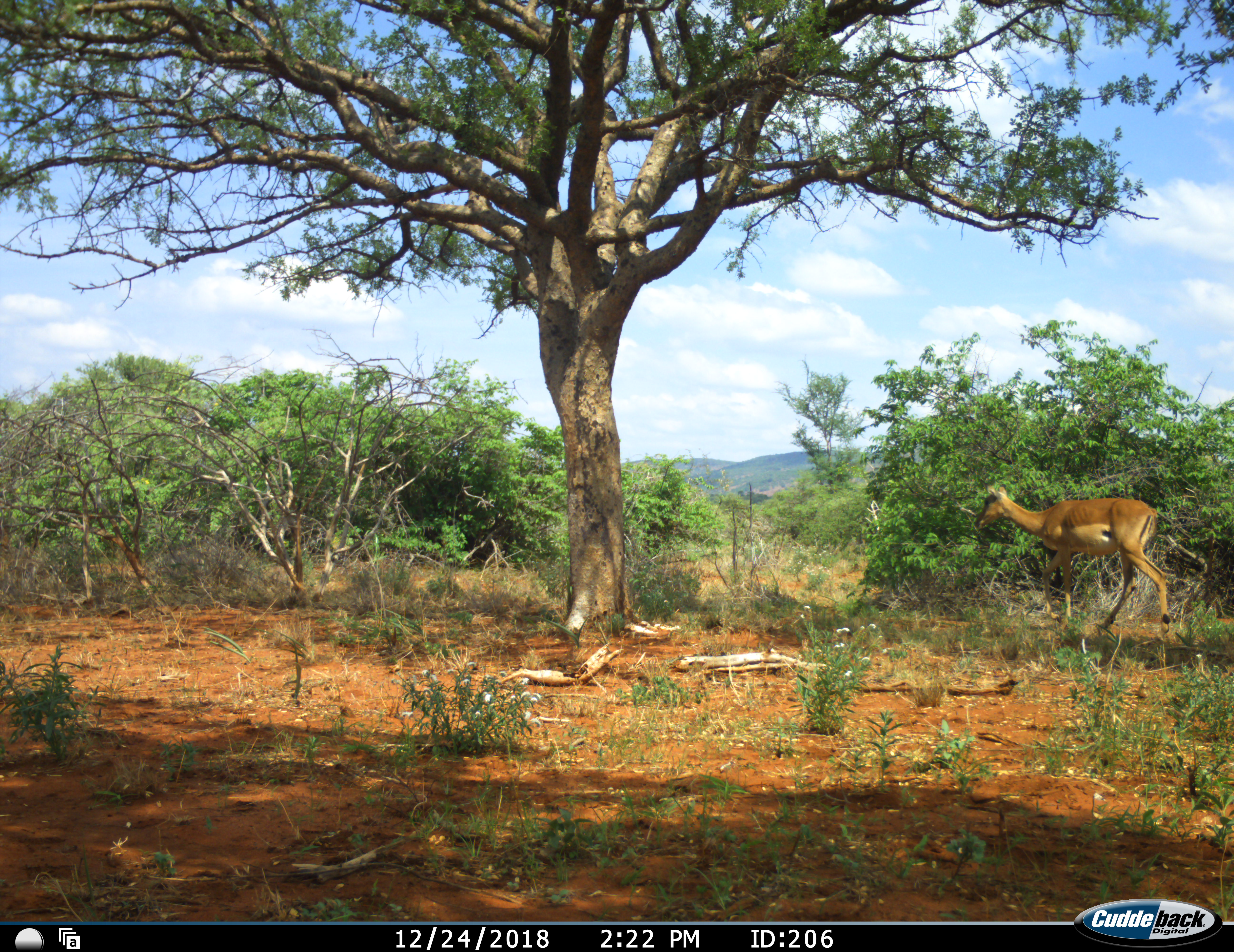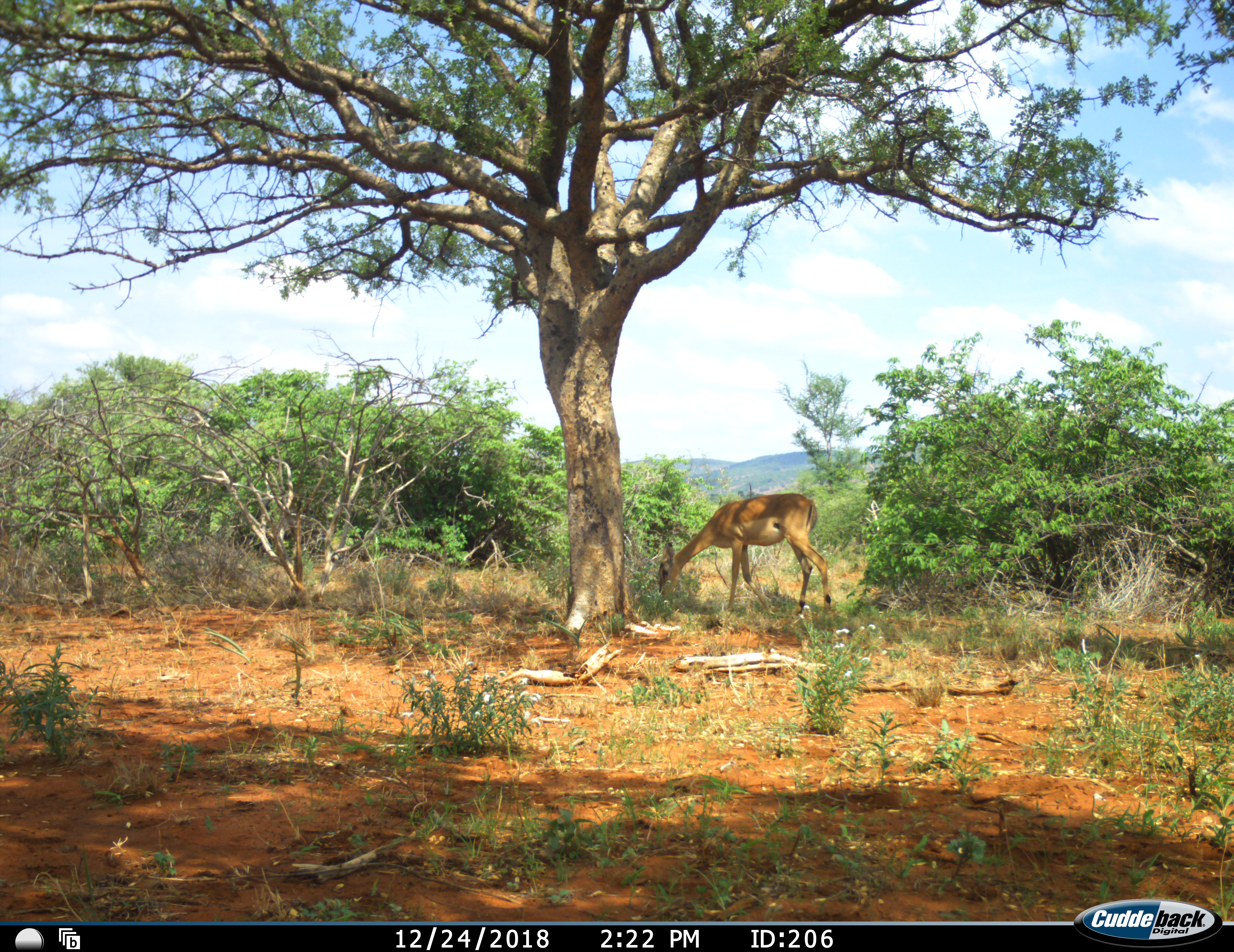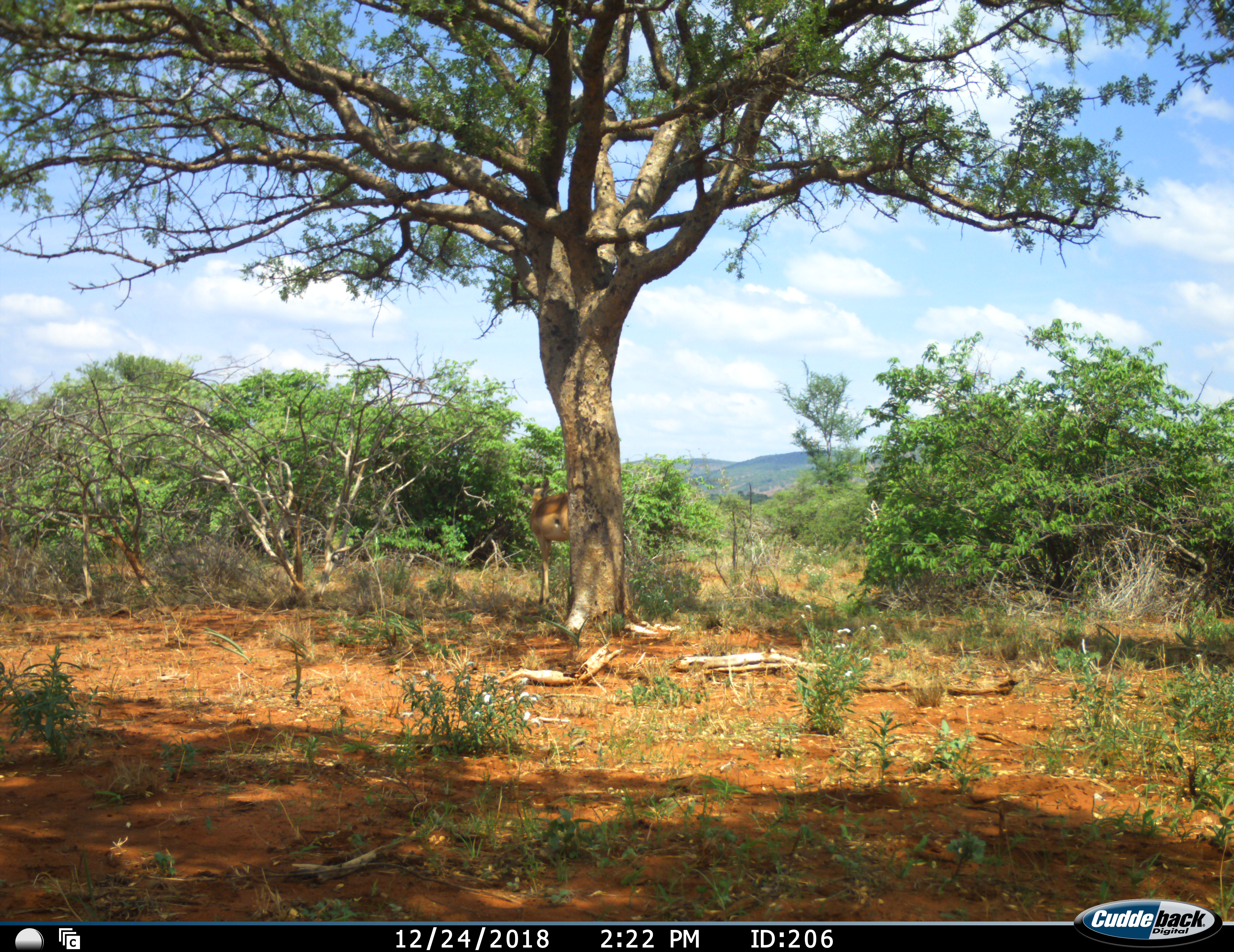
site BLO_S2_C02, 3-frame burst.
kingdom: Animalia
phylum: Chordata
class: Mammalia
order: Artiodactyla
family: Bovidae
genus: Aepyceros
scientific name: Aepyceros melampus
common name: impala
Impala (Aepyceros melampus), count 1. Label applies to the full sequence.